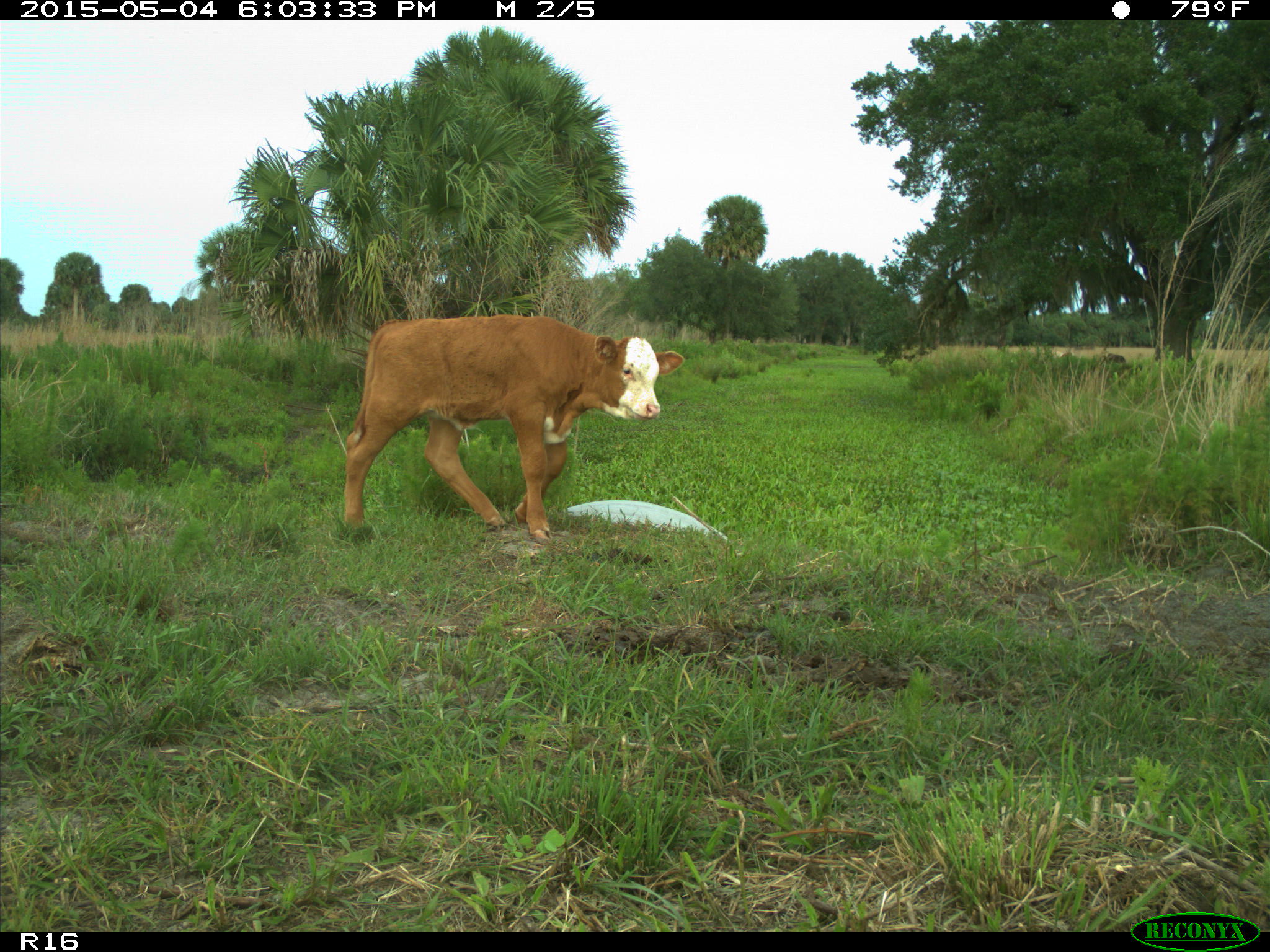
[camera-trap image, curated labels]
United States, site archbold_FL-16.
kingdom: Animalia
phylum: Chordata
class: Mammalia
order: Artiodactyla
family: Bovidae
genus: Bos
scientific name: Bos taurus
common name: domestic cow